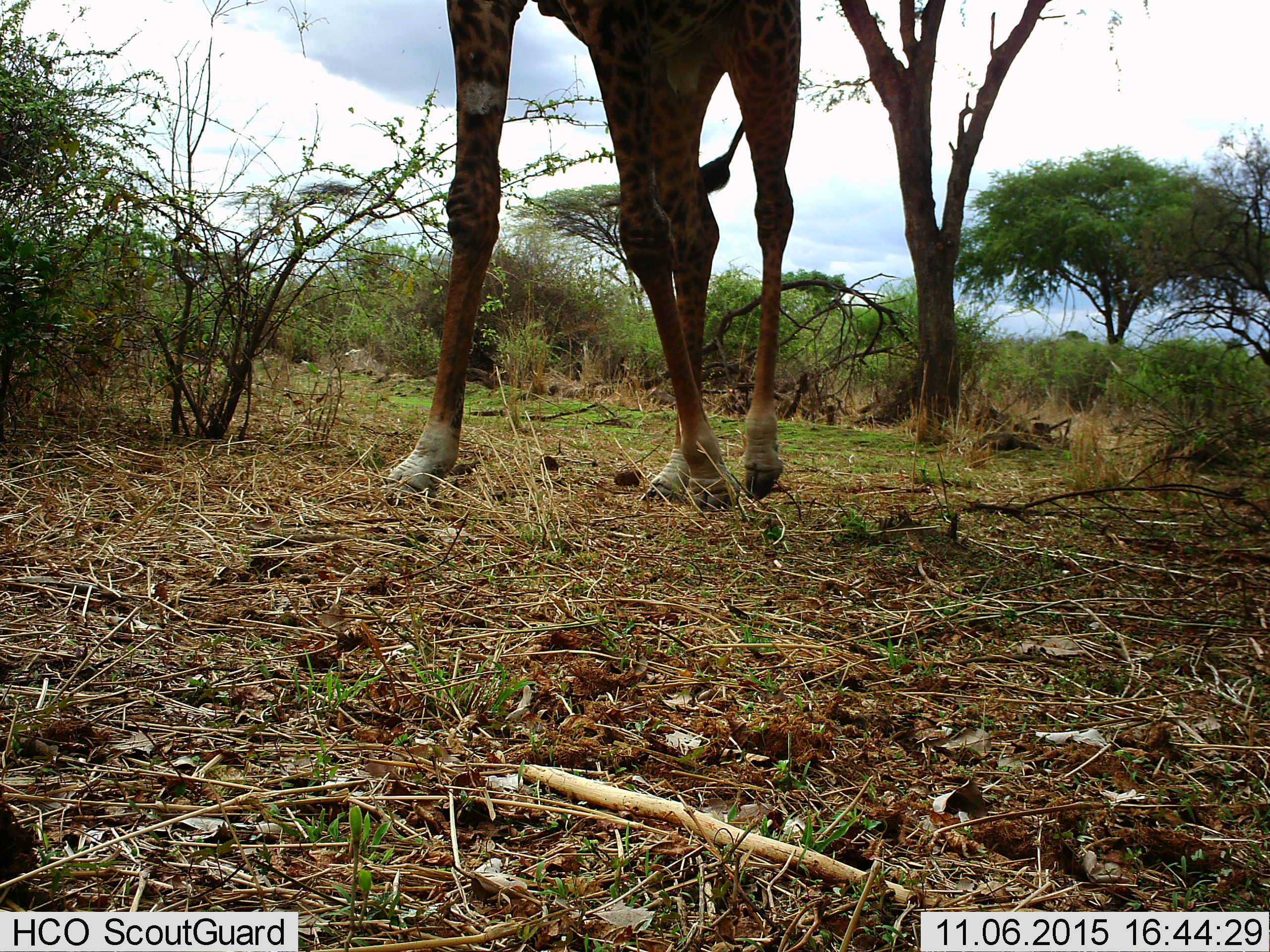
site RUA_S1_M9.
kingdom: Animalia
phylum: Chordata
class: Mammalia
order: Artiodactyla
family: Giraffidae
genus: Giraffa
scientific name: Giraffa camelopardalis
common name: giraffe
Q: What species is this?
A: Giraffe (Giraffa camelopardalis).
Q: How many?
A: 1.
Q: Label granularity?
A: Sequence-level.